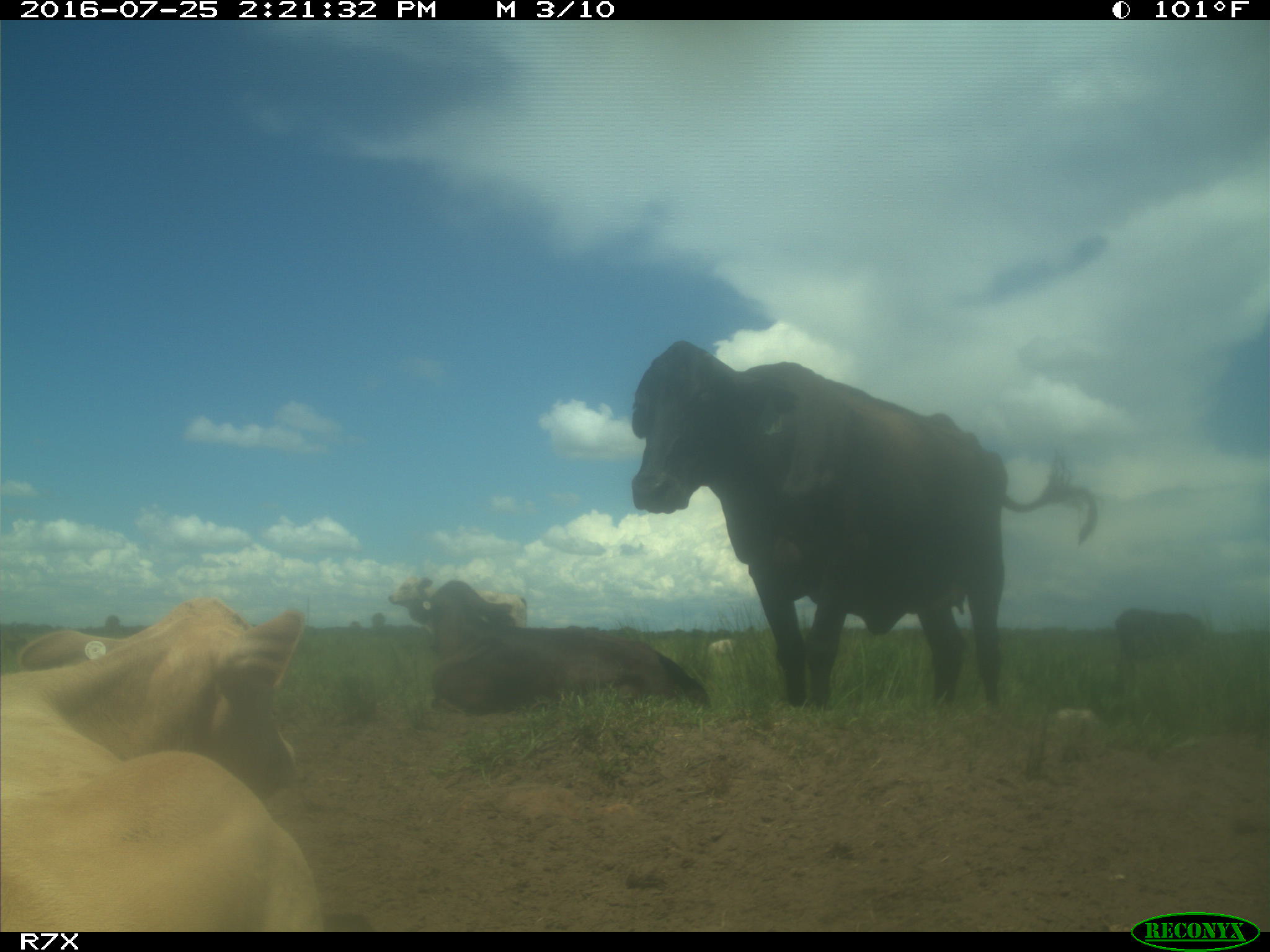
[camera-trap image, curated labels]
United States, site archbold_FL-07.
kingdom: Animalia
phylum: Chordata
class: Mammalia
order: Artiodactyla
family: Bovidae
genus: Bos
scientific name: Bos taurus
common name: domestic cow